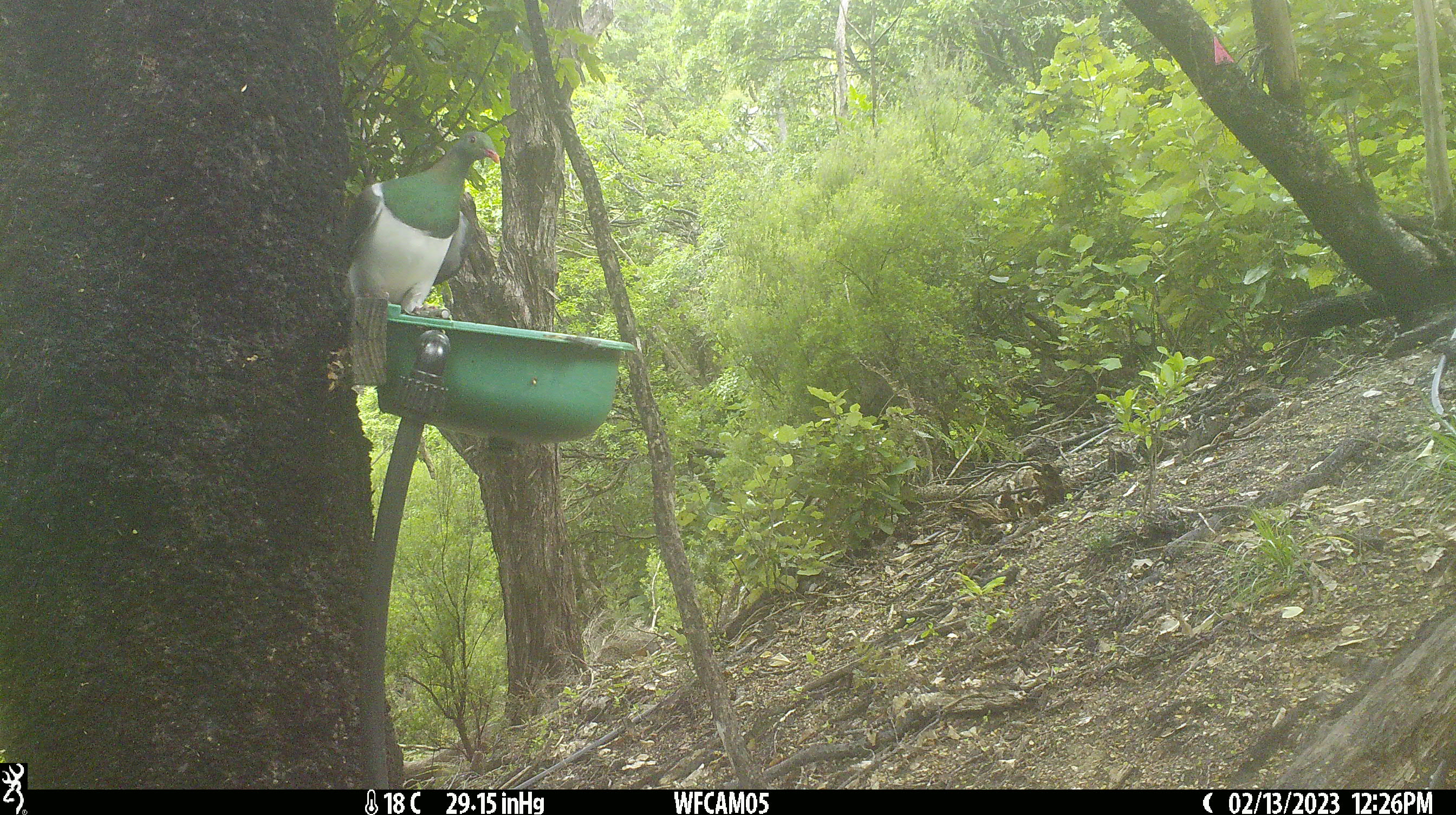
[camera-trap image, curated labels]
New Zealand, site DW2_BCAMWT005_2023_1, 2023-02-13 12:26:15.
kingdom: Animalia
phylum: Chordata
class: Aves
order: Columbiformes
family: Columbidae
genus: Hemiphaga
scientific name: Hemiphaga novaeseelandiae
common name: new zealand pigeon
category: kereru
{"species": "kereru (new zealand pigeon) (Hemiphaga novaeseelandiae)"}